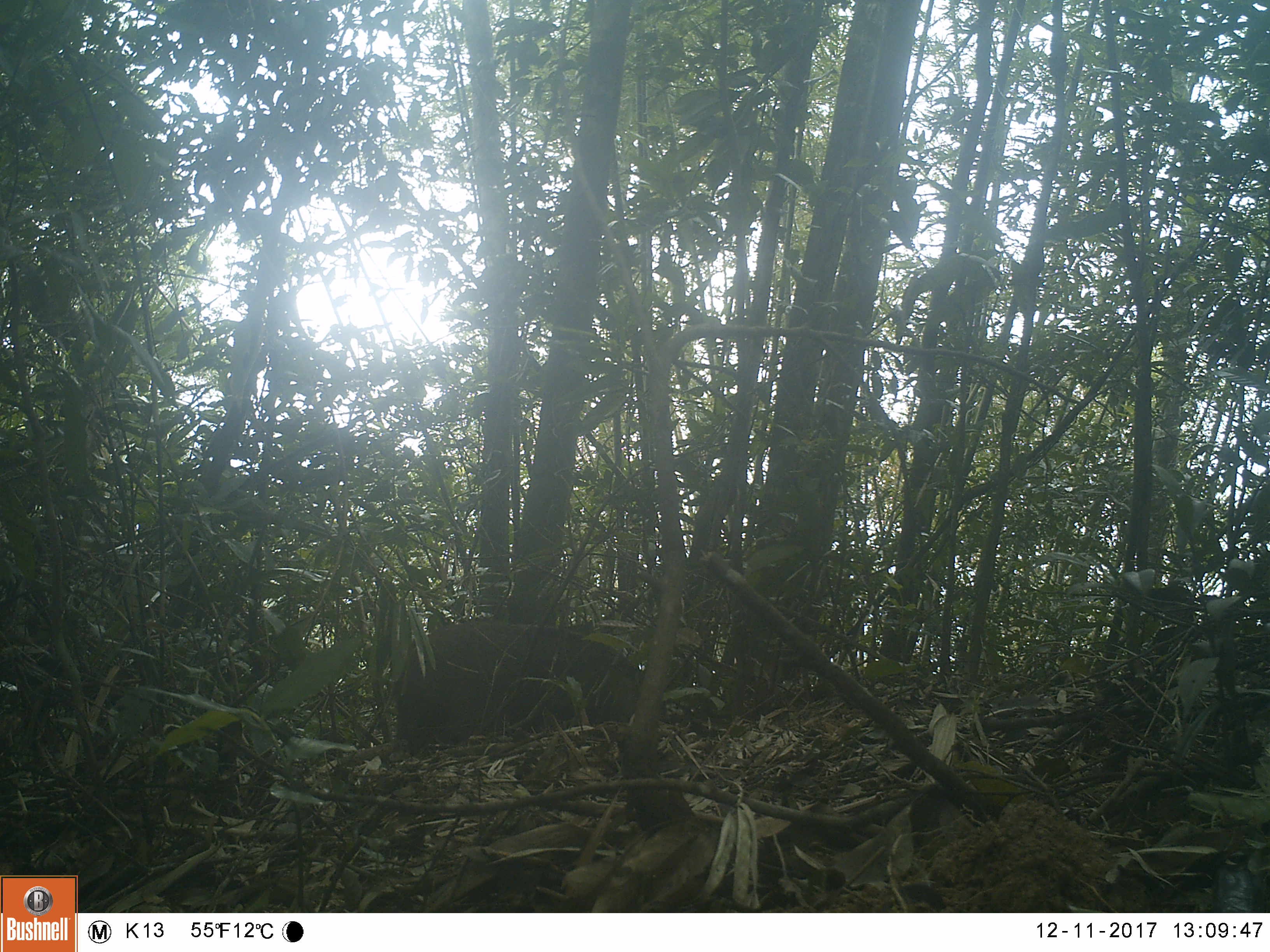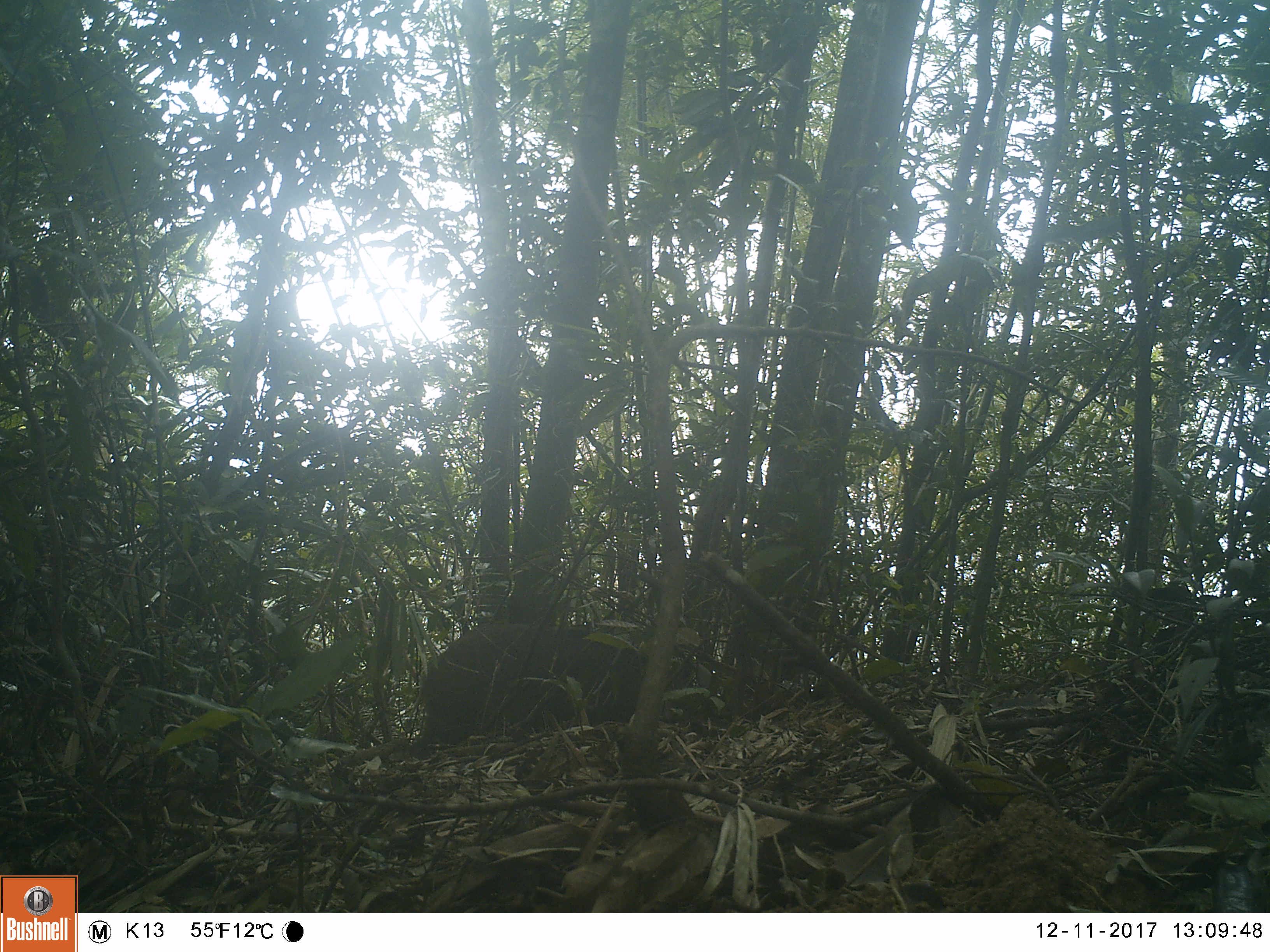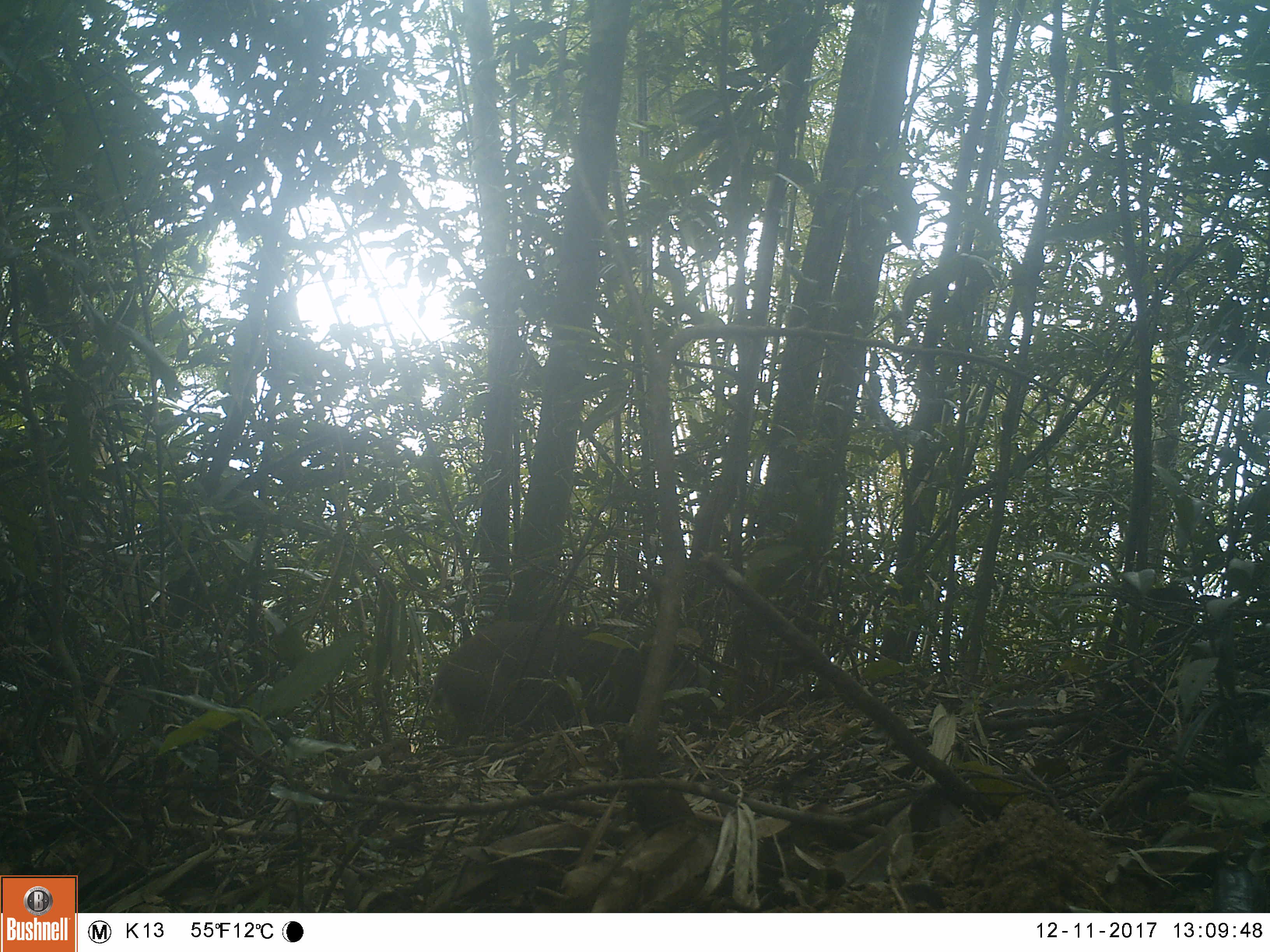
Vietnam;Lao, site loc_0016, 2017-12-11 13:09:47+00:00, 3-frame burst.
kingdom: Animalia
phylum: Chordata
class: Mammalia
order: Artiodactyla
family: Suidae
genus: Sus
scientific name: Sus scrofa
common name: eurasian wild pig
Eurasian wild pig (Sus scrofa). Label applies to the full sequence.